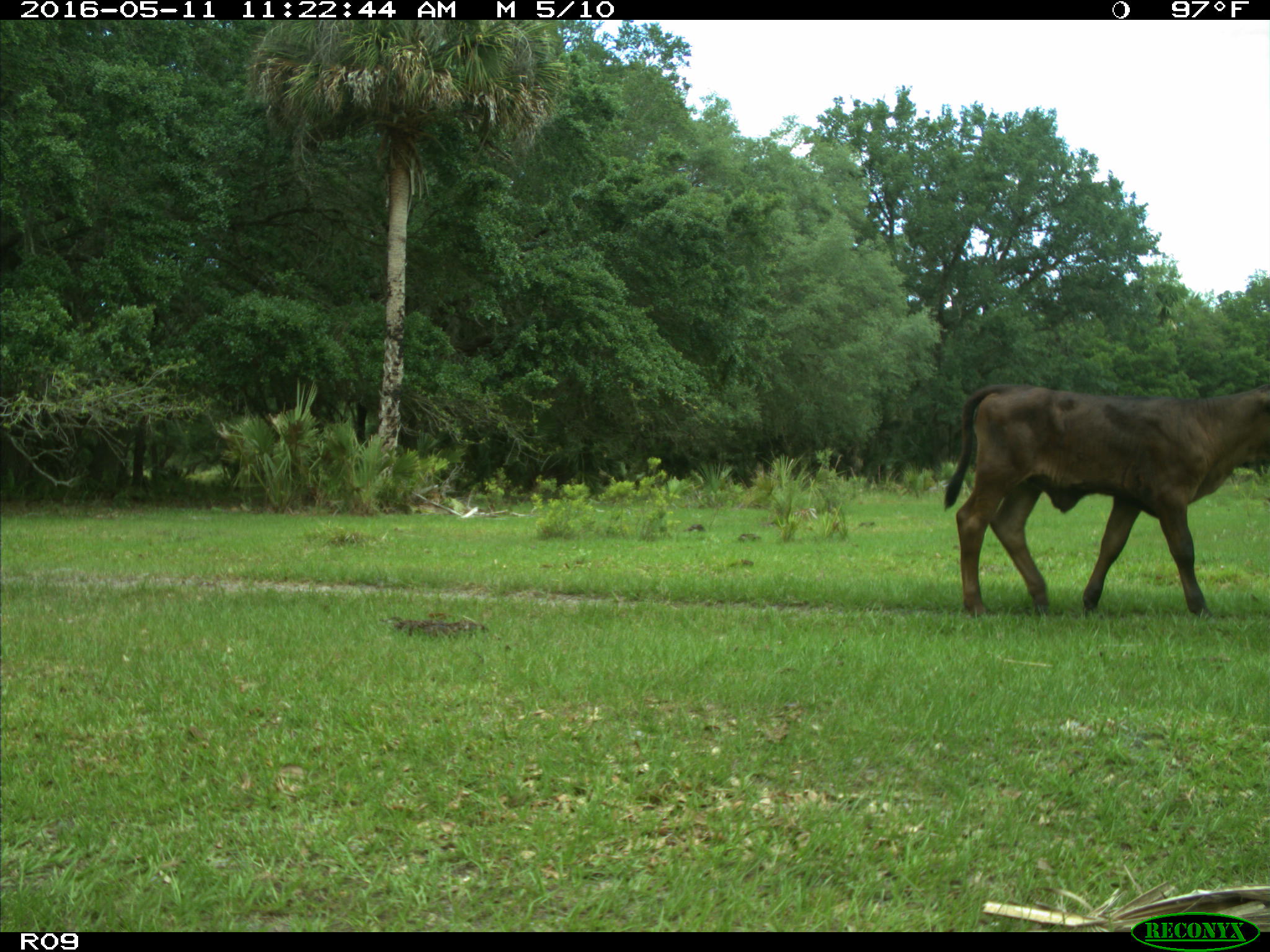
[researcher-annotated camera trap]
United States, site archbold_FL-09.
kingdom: Animalia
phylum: Chordata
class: Mammalia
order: Artiodactyla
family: Bovidae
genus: Bos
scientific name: Bos taurus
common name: domestic cow